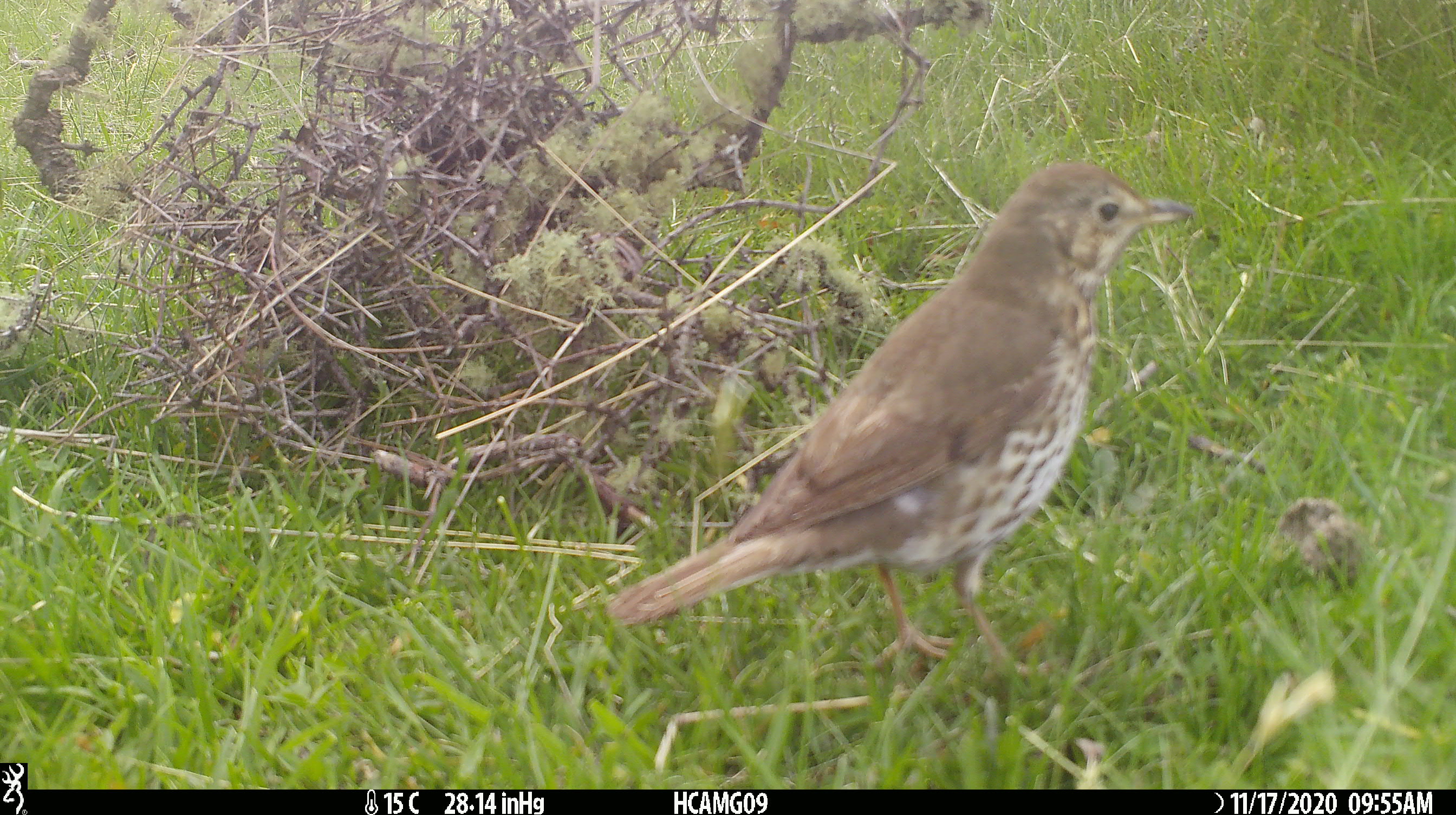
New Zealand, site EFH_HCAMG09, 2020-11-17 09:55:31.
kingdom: Animalia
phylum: Chordata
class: Aves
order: Passeriformes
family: Turdidae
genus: Turdus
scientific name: Turdus philomelos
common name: song thrush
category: thrush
Thrush (song thrush) (Turdus philomelos).